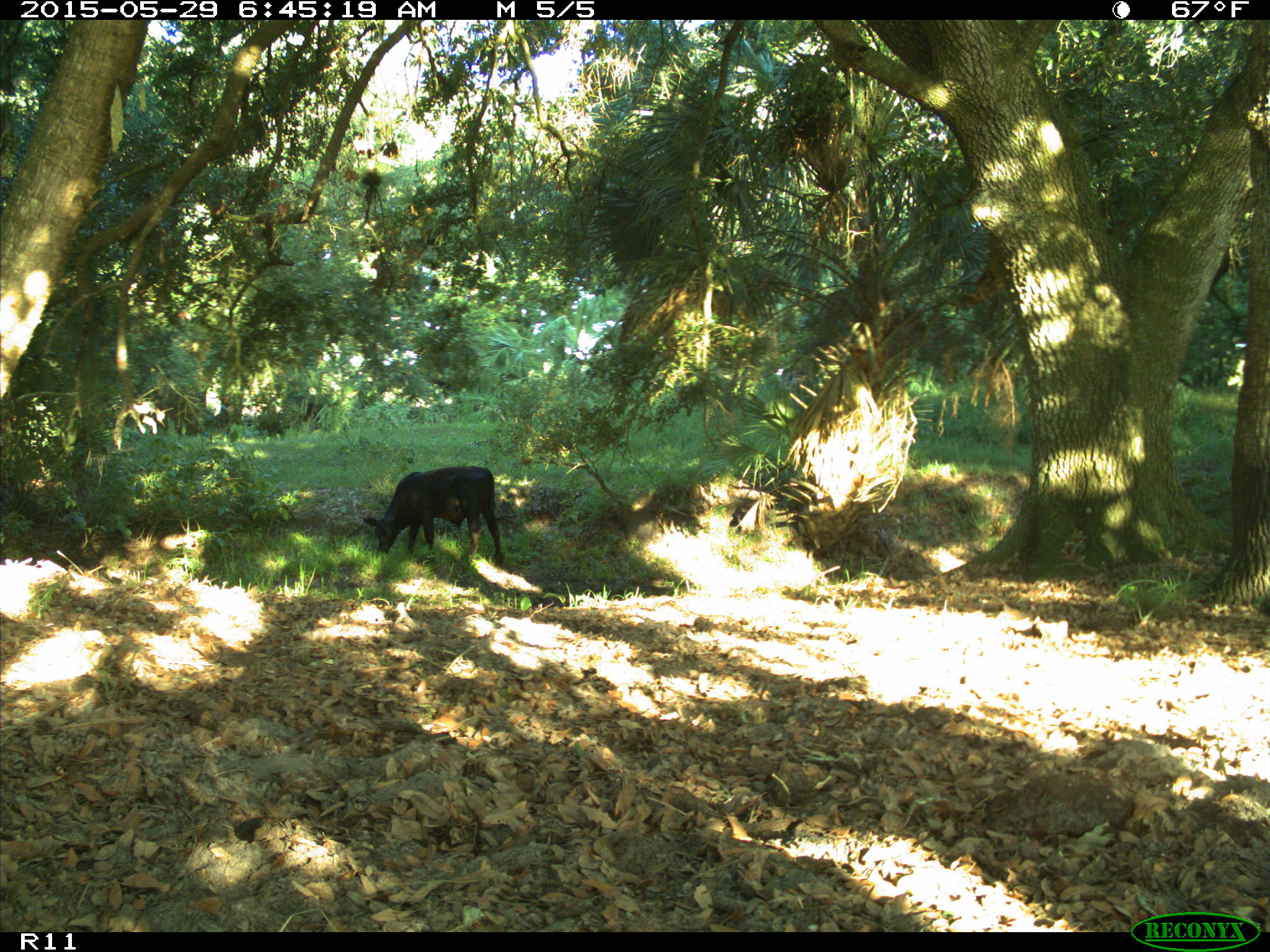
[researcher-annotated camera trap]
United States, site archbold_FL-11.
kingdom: Animalia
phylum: Chordata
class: Mammalia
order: Artiodactyla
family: Bovidae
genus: Bos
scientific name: Bos taurus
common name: domestic cow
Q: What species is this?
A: Bos taurus (domestic cow).